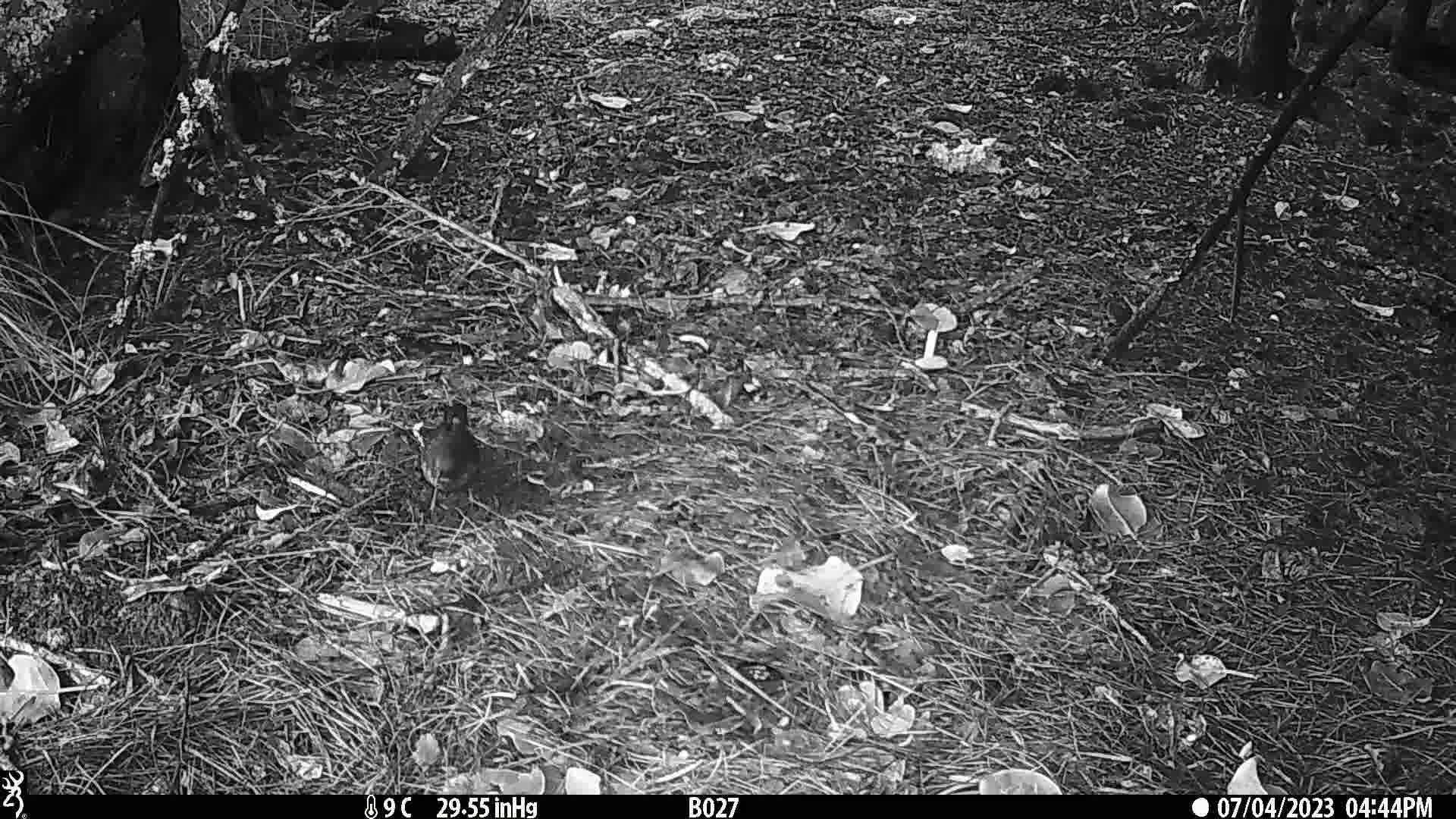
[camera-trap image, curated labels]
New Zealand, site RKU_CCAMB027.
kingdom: Animalia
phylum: Chordata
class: Aves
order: Passeriformes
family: Turdidae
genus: Turdus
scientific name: Turdus merula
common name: eurasian blackbird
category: blackbird